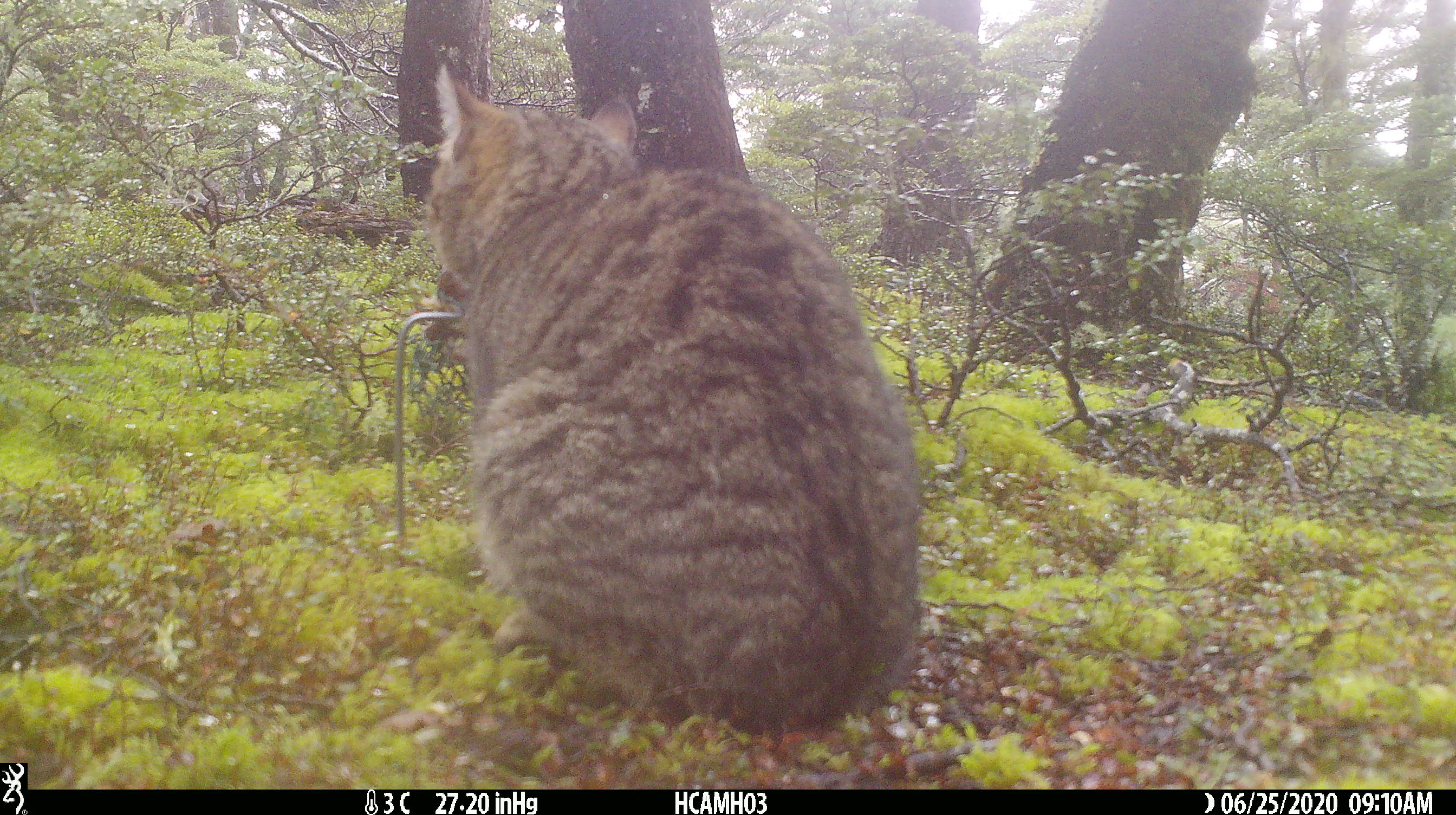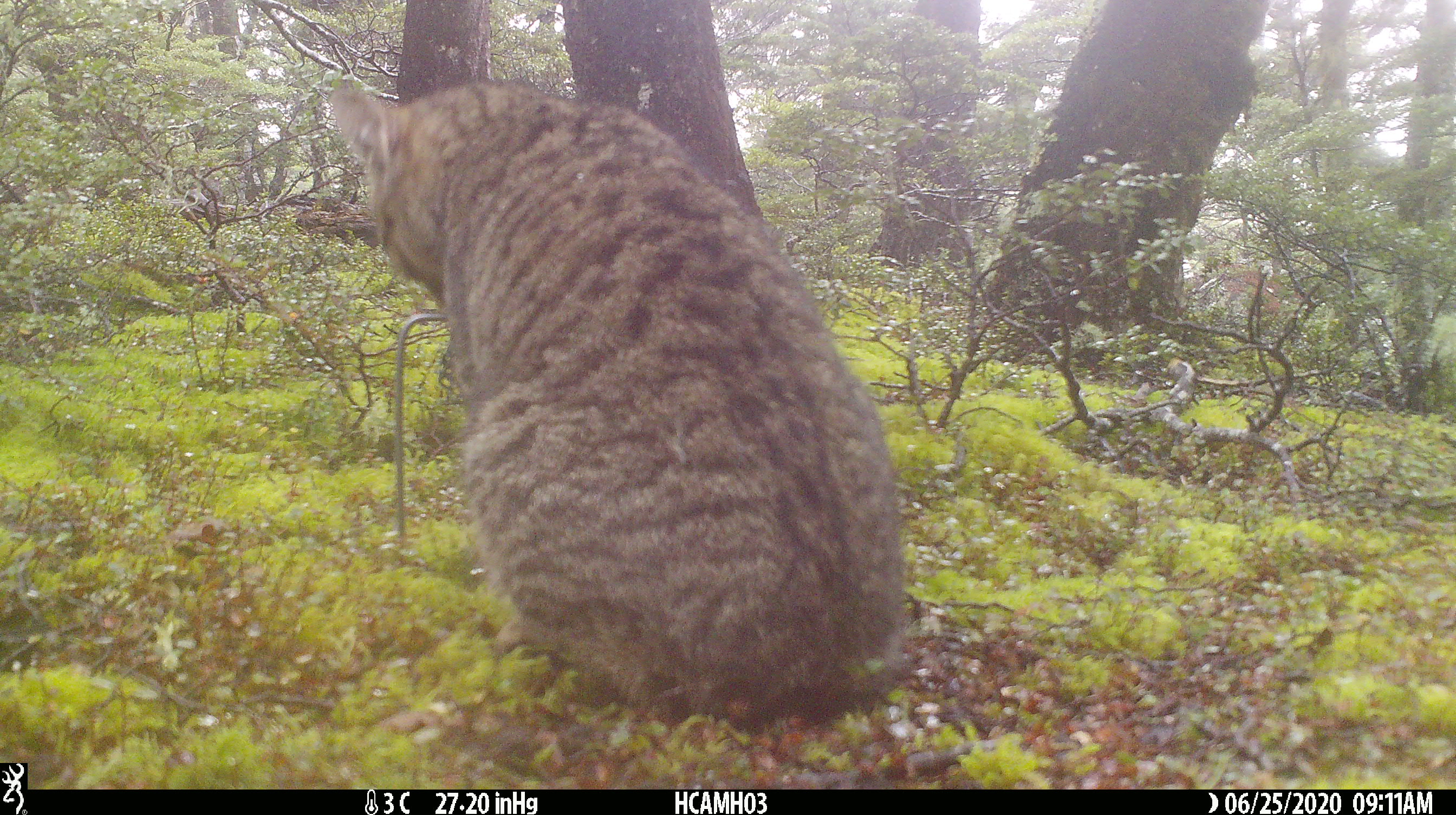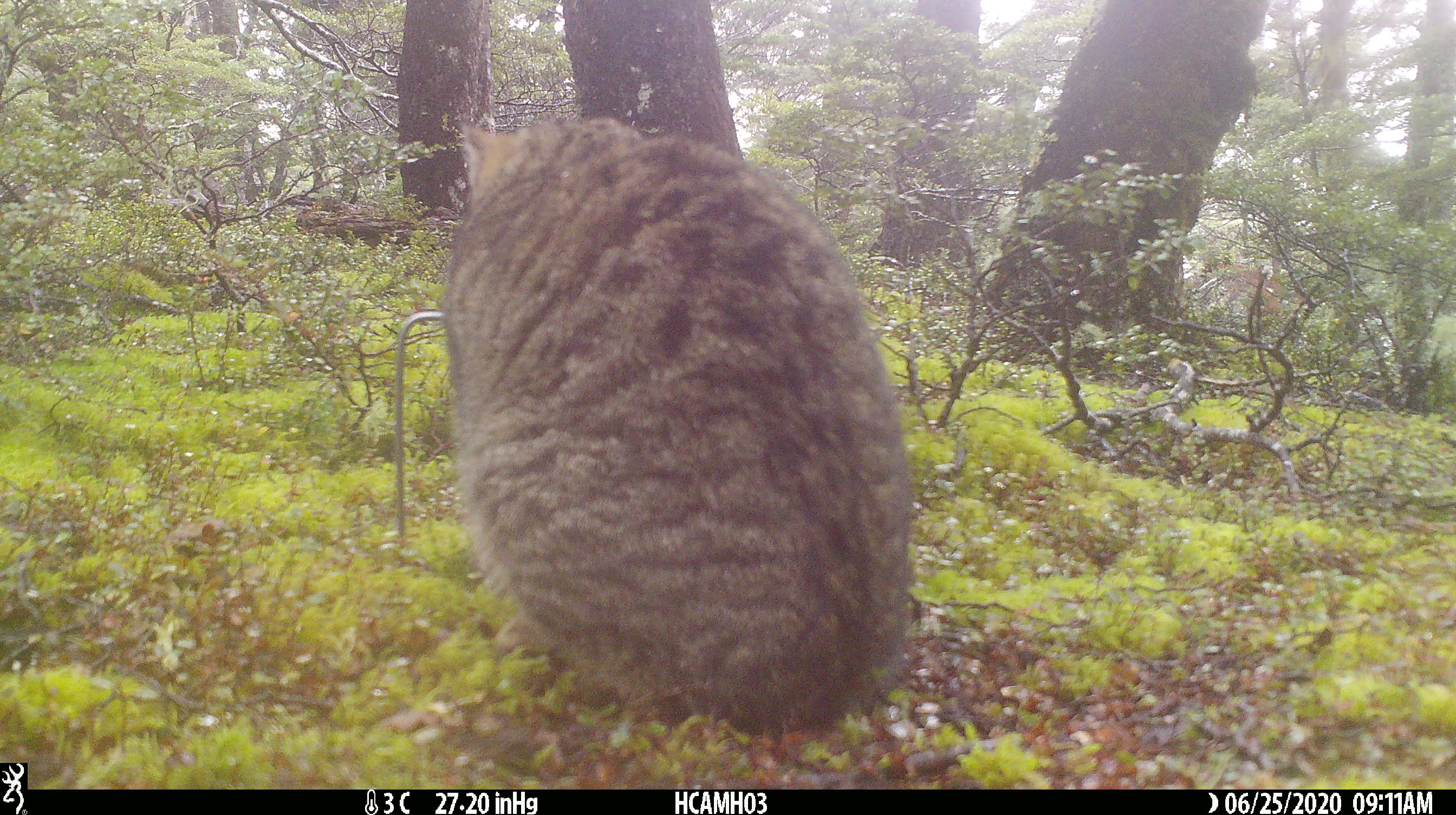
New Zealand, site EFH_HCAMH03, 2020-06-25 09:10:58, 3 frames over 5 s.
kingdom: Animalia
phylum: Chordata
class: Mammalia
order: Carnivora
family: Felidae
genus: Felis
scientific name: Felis catus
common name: domestic cat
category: cat